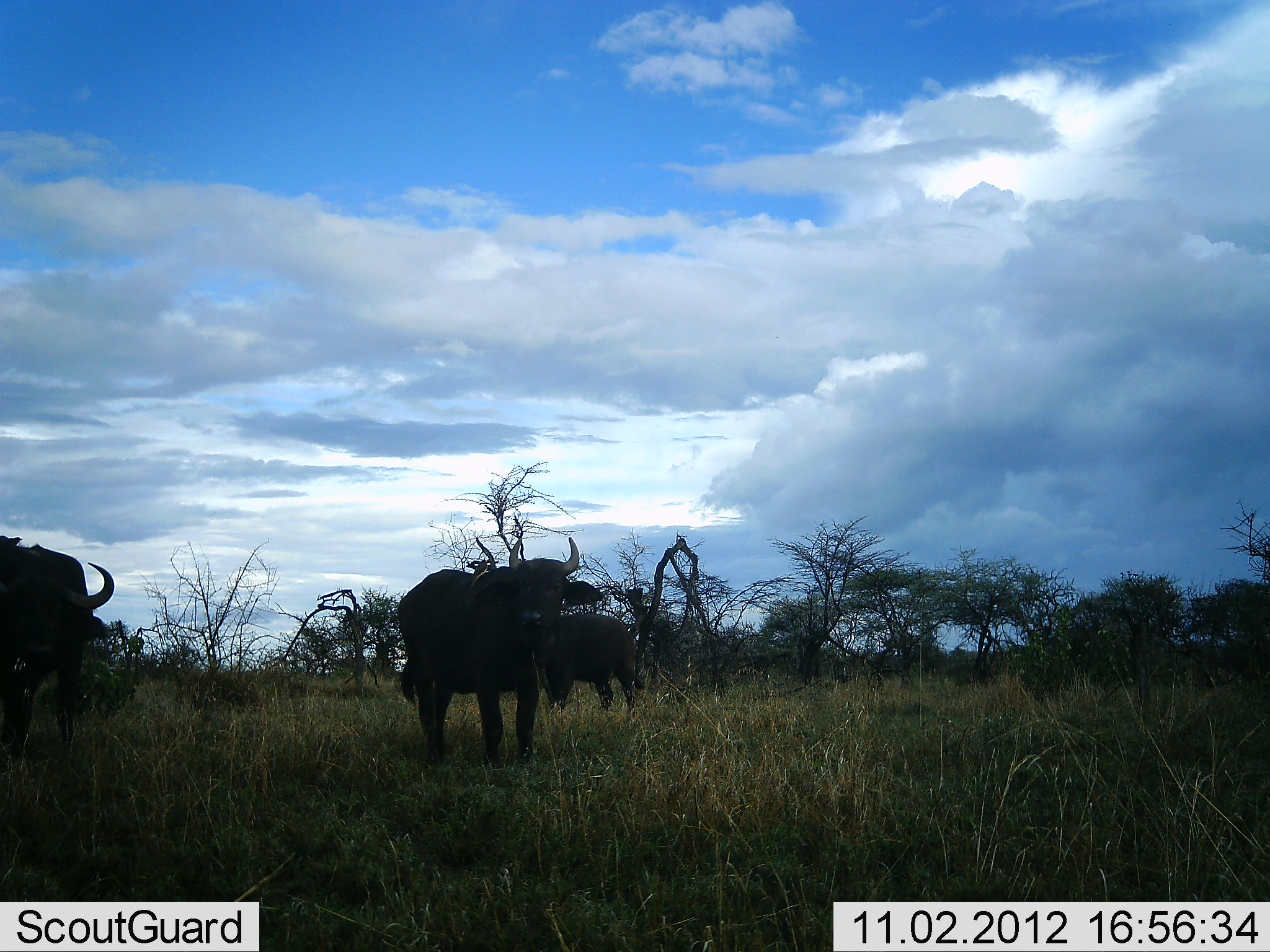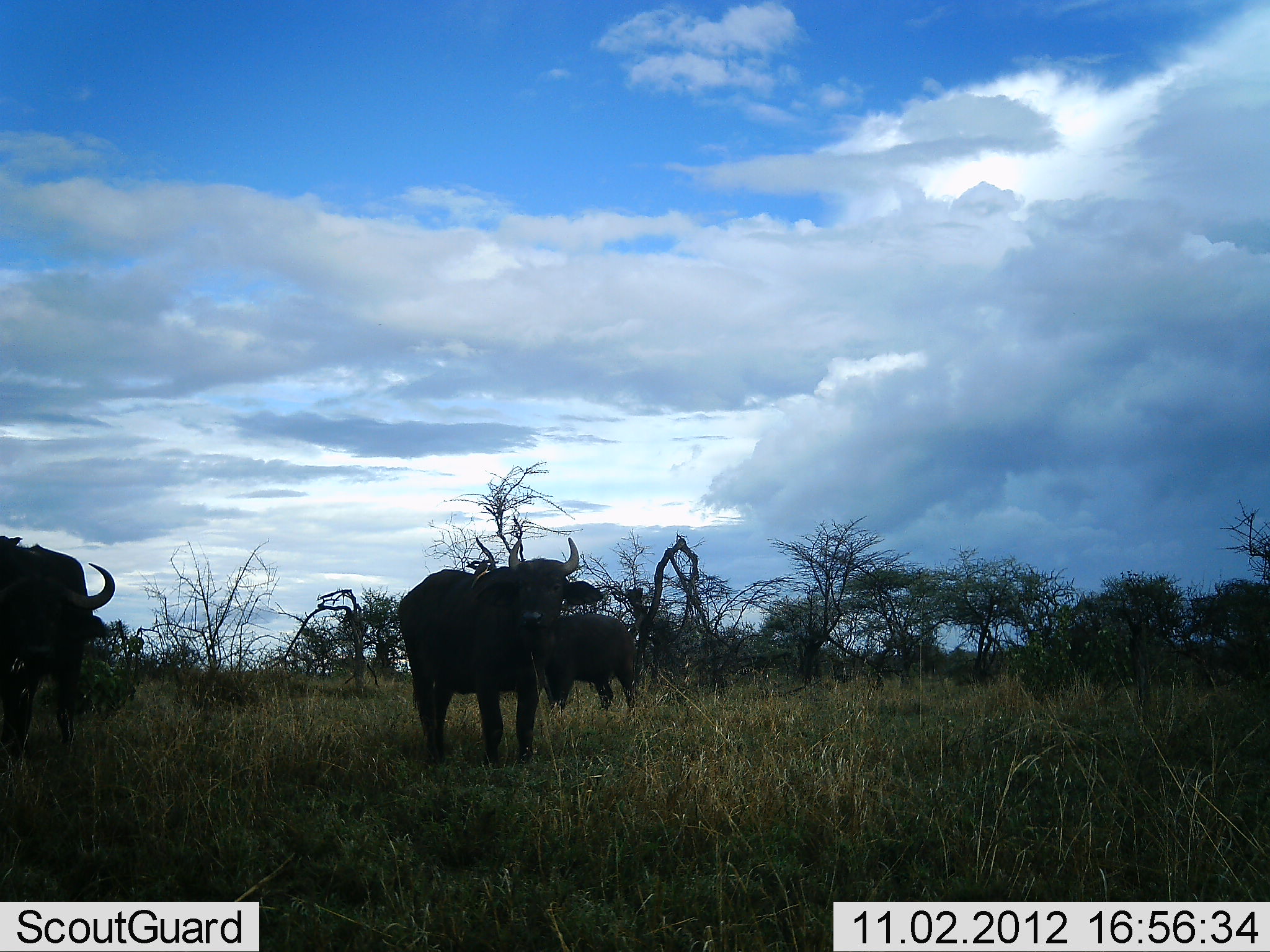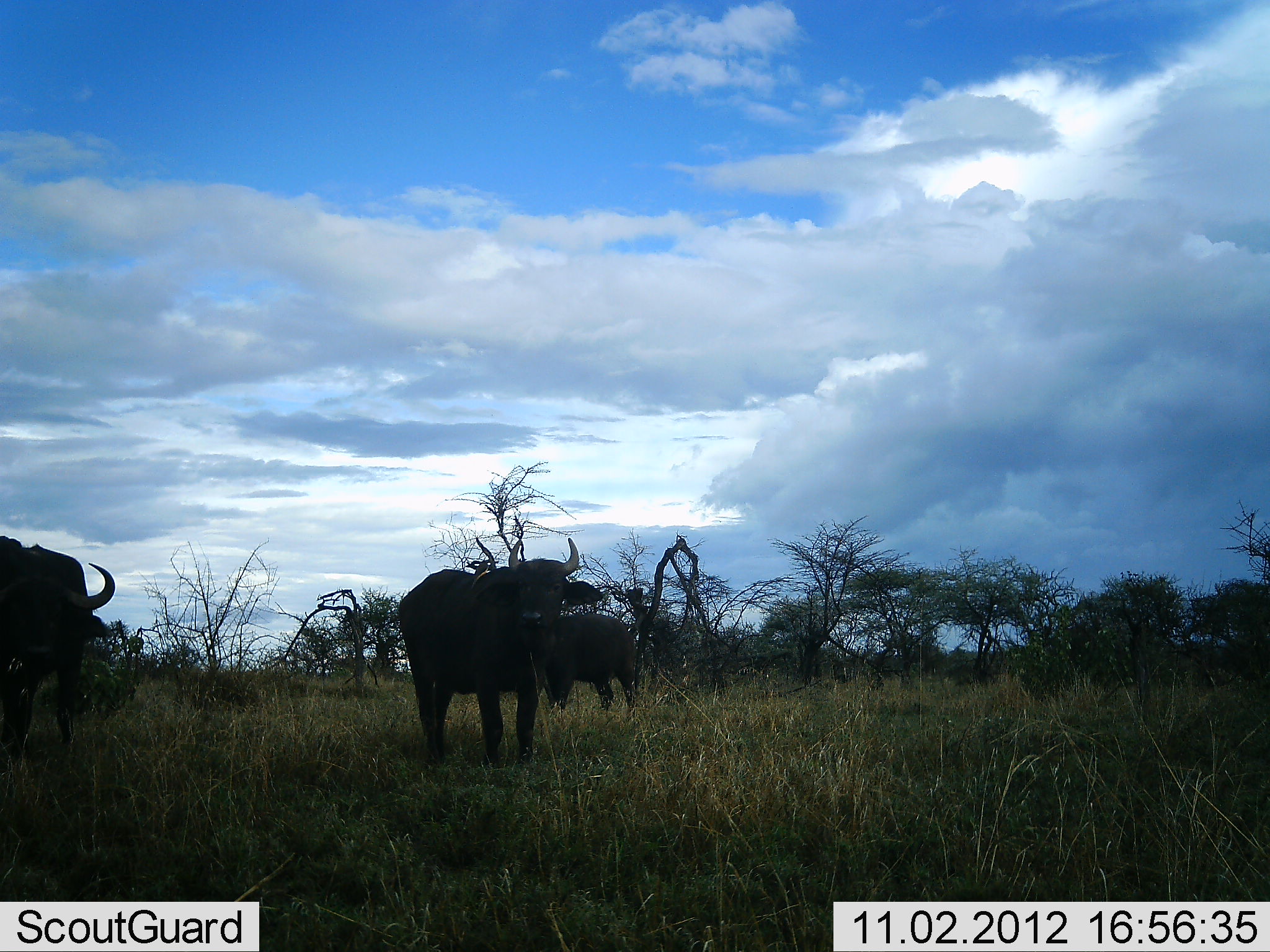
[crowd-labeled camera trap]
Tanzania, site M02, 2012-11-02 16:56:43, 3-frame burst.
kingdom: Animalia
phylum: Chordata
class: Mammalia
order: Artiodactyla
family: Bovidae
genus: Syncerus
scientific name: Syncerus caffer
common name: cape buffalo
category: buffalo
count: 3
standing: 100%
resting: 0%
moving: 0%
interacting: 0%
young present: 10%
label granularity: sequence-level